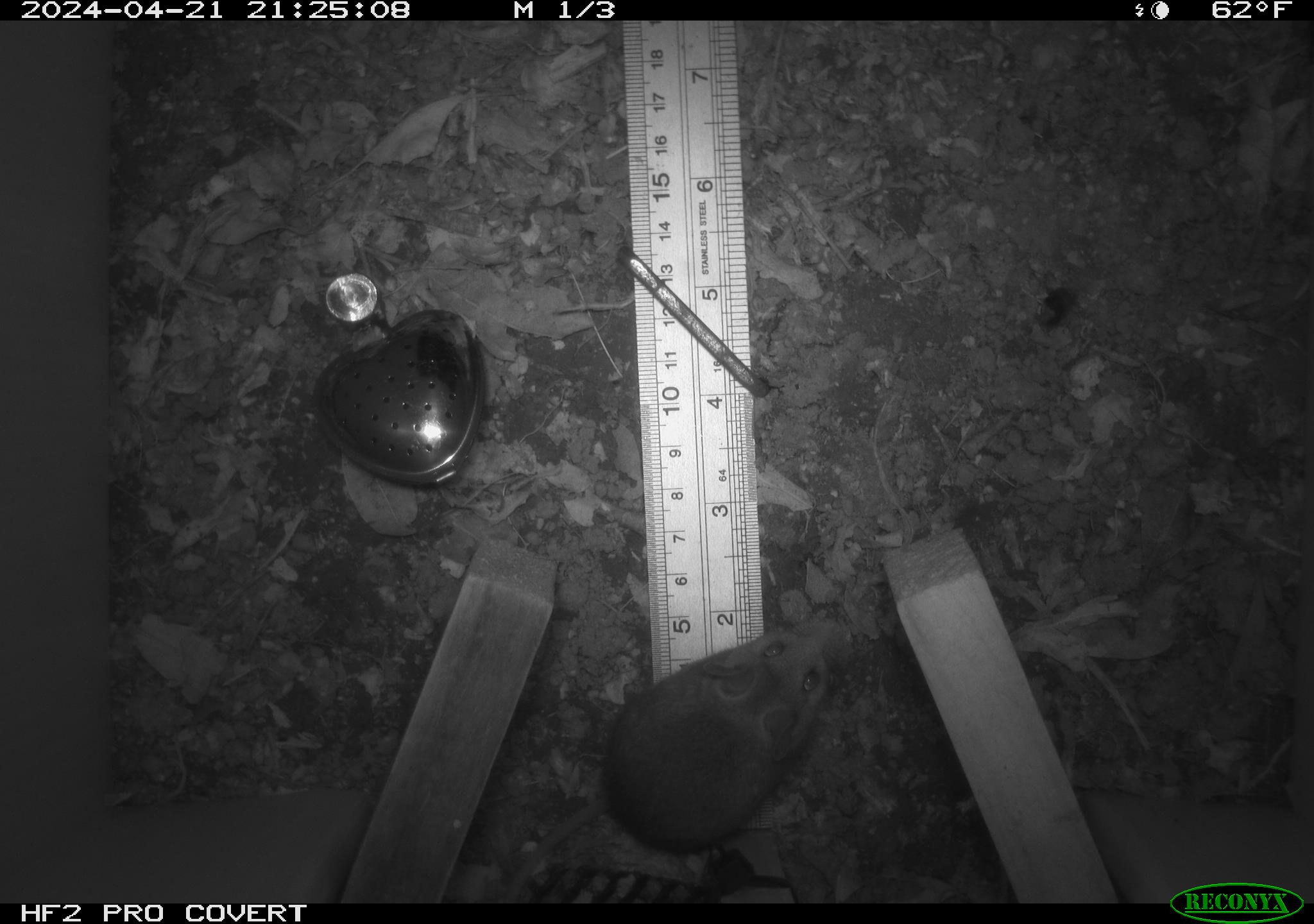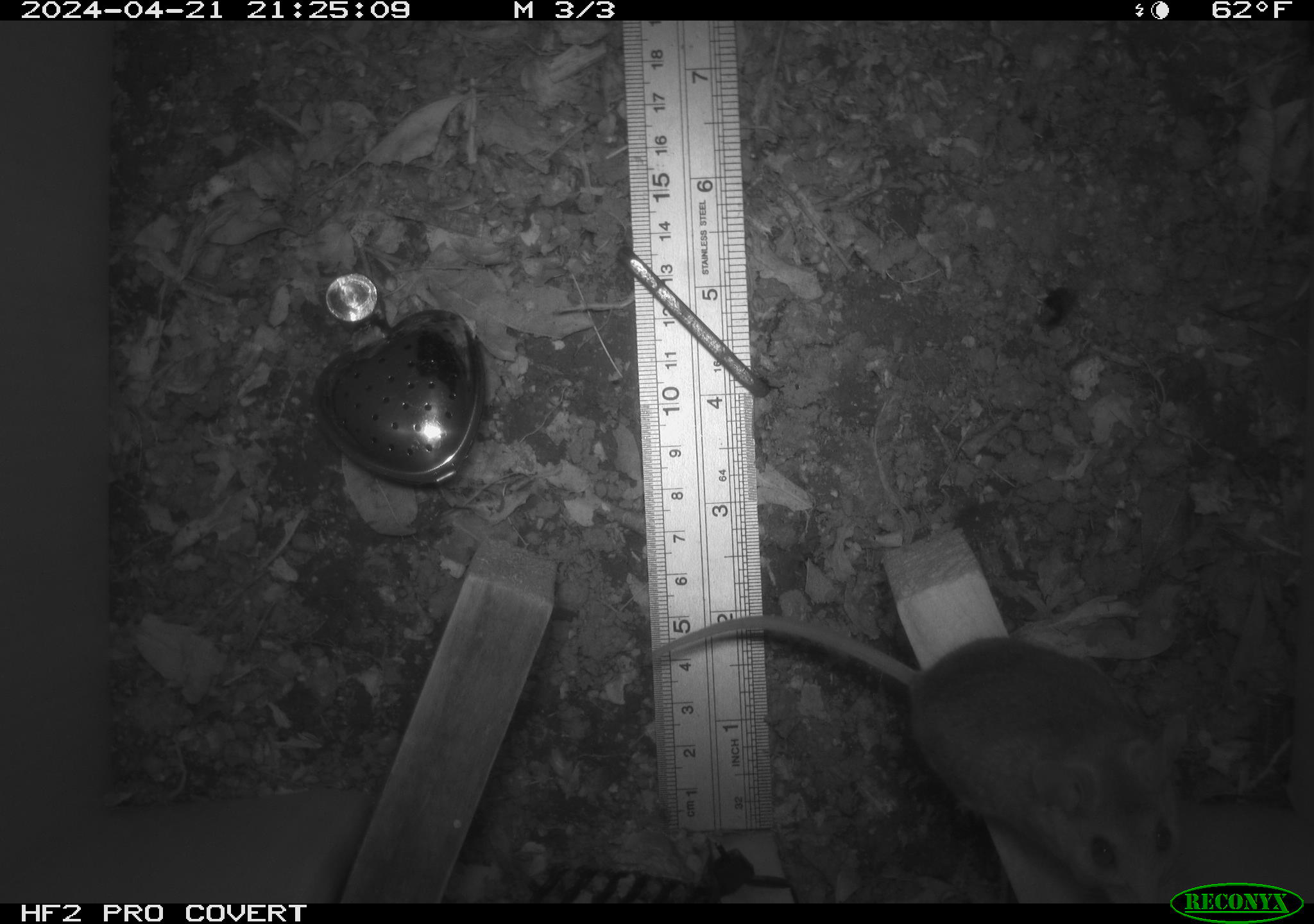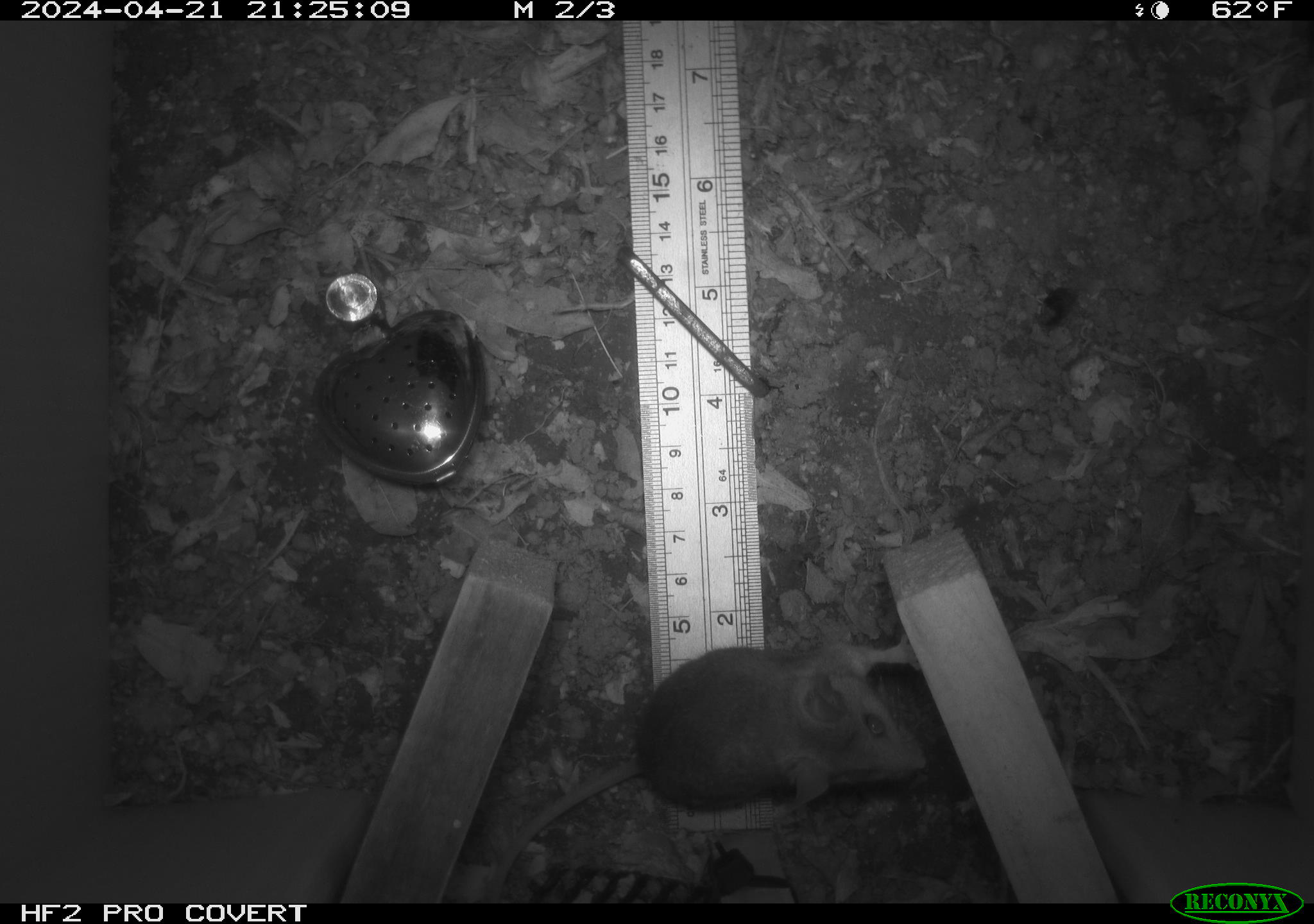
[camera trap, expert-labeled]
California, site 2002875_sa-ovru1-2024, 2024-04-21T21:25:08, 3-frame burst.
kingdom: Animalia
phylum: Chordata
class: Mammalia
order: Rodentia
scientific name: Rodentia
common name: rodent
Rodent (Rodentia).